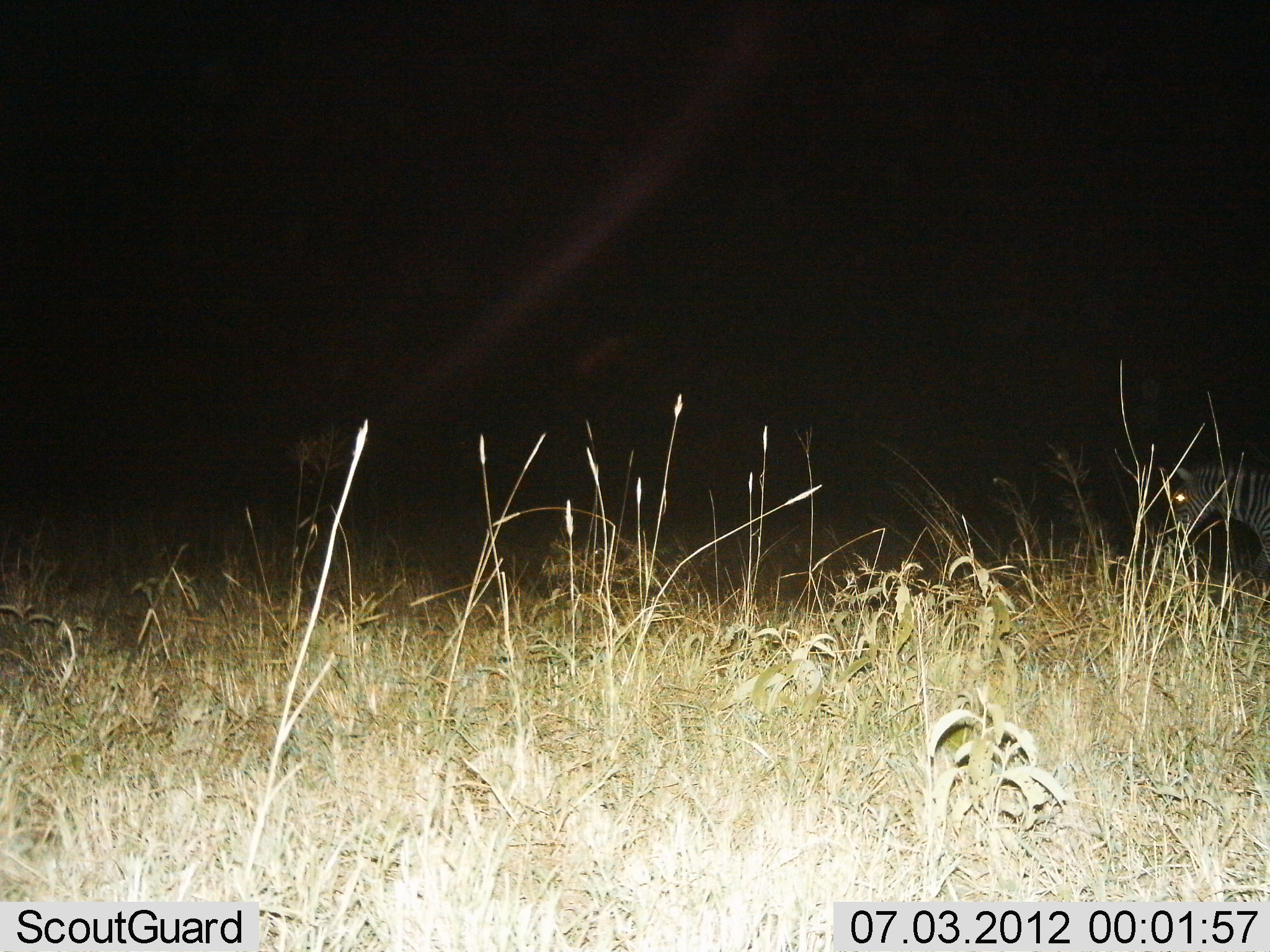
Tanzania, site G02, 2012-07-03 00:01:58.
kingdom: Animalia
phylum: Chordata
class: Mammalia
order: Perissodactyla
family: Equidae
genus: Equus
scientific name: Equus quagga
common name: plains zebra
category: zebra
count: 1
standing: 60%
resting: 10%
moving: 30%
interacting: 0%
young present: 0%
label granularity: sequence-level